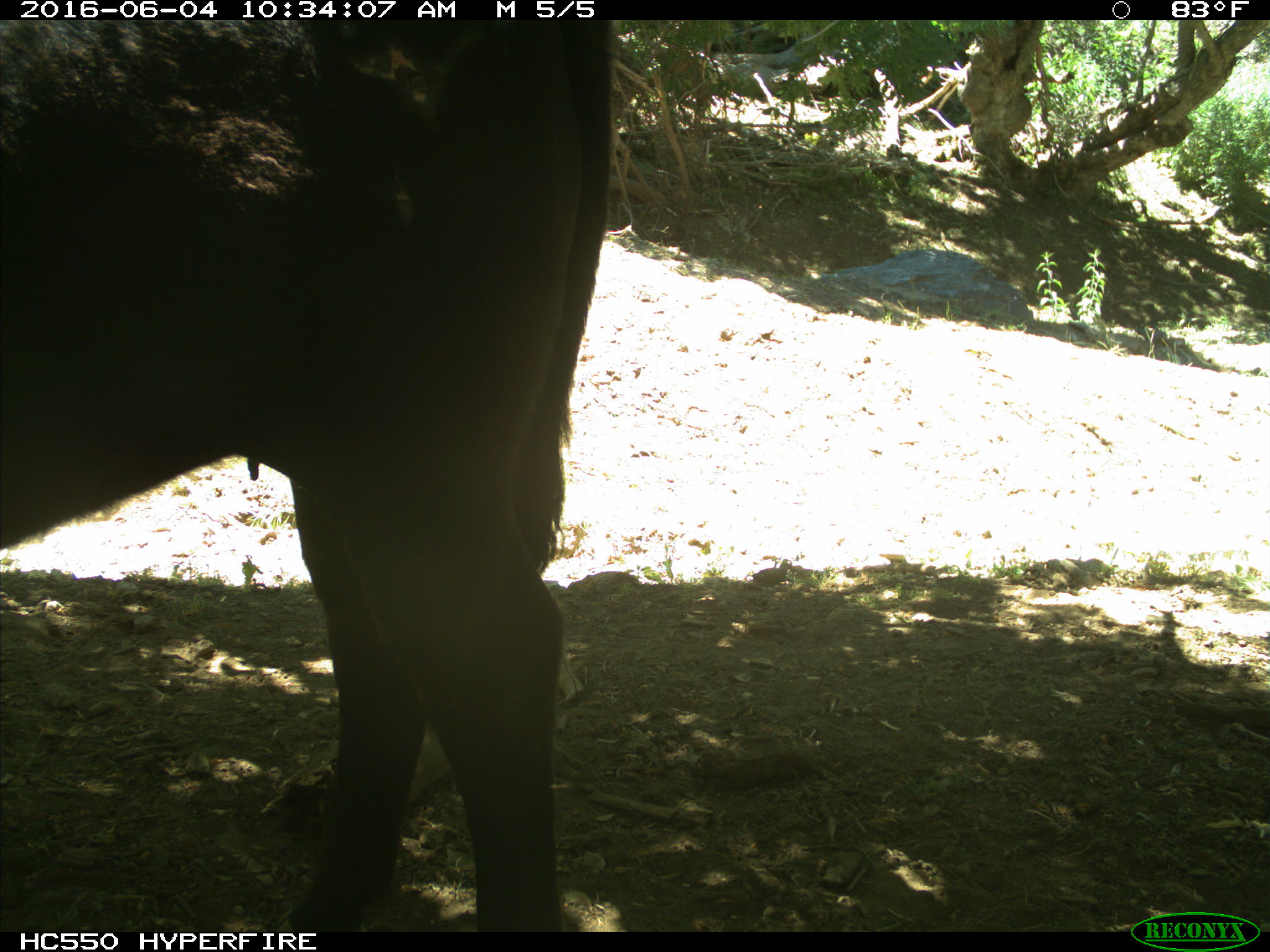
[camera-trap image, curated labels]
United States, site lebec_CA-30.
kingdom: Animalia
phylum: Chordata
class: Mammalia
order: Artiodactyla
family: Bovidae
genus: Bos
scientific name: Bos taurus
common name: domestic cow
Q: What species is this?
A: Bos taurus (domestic cow).